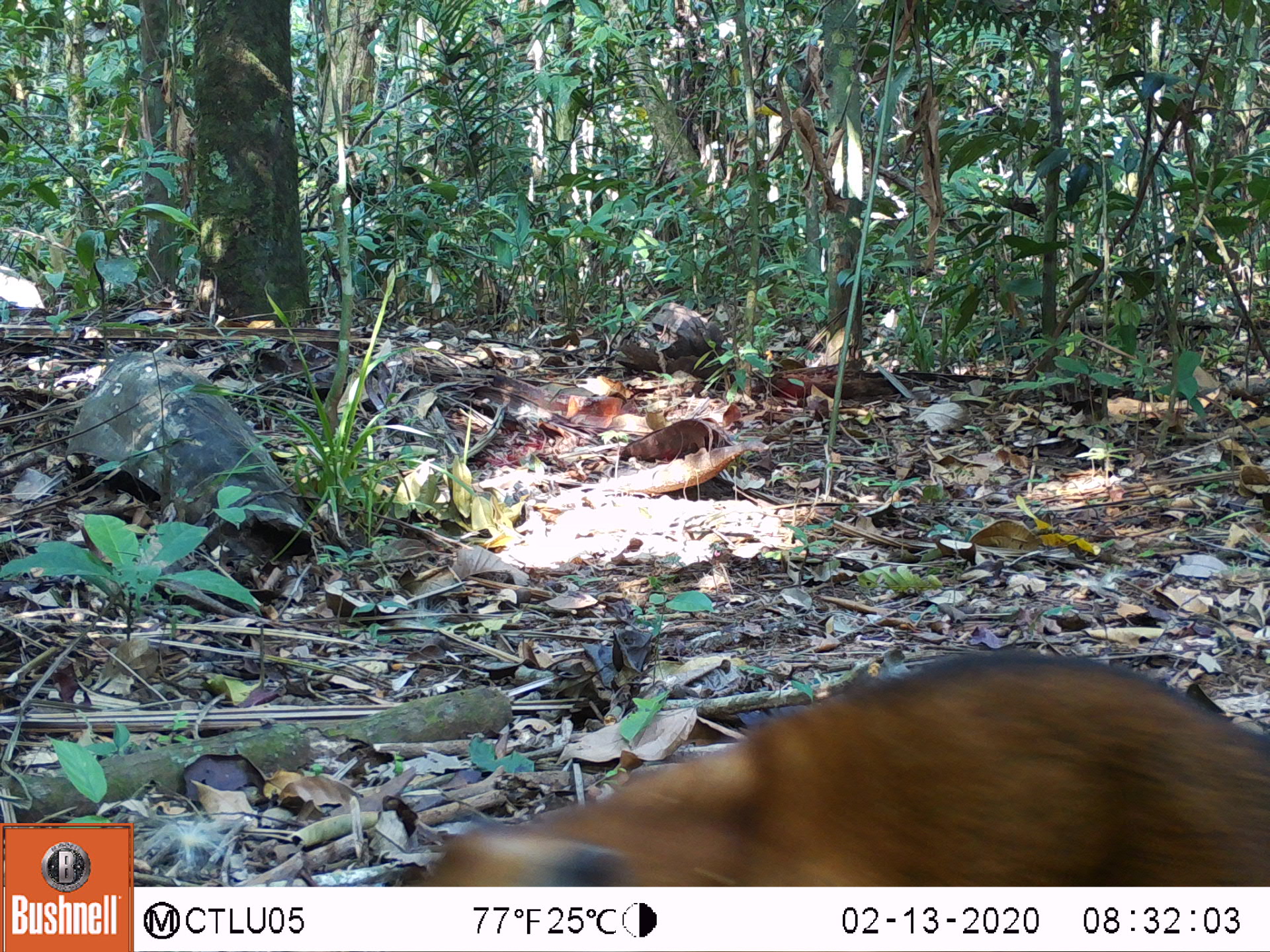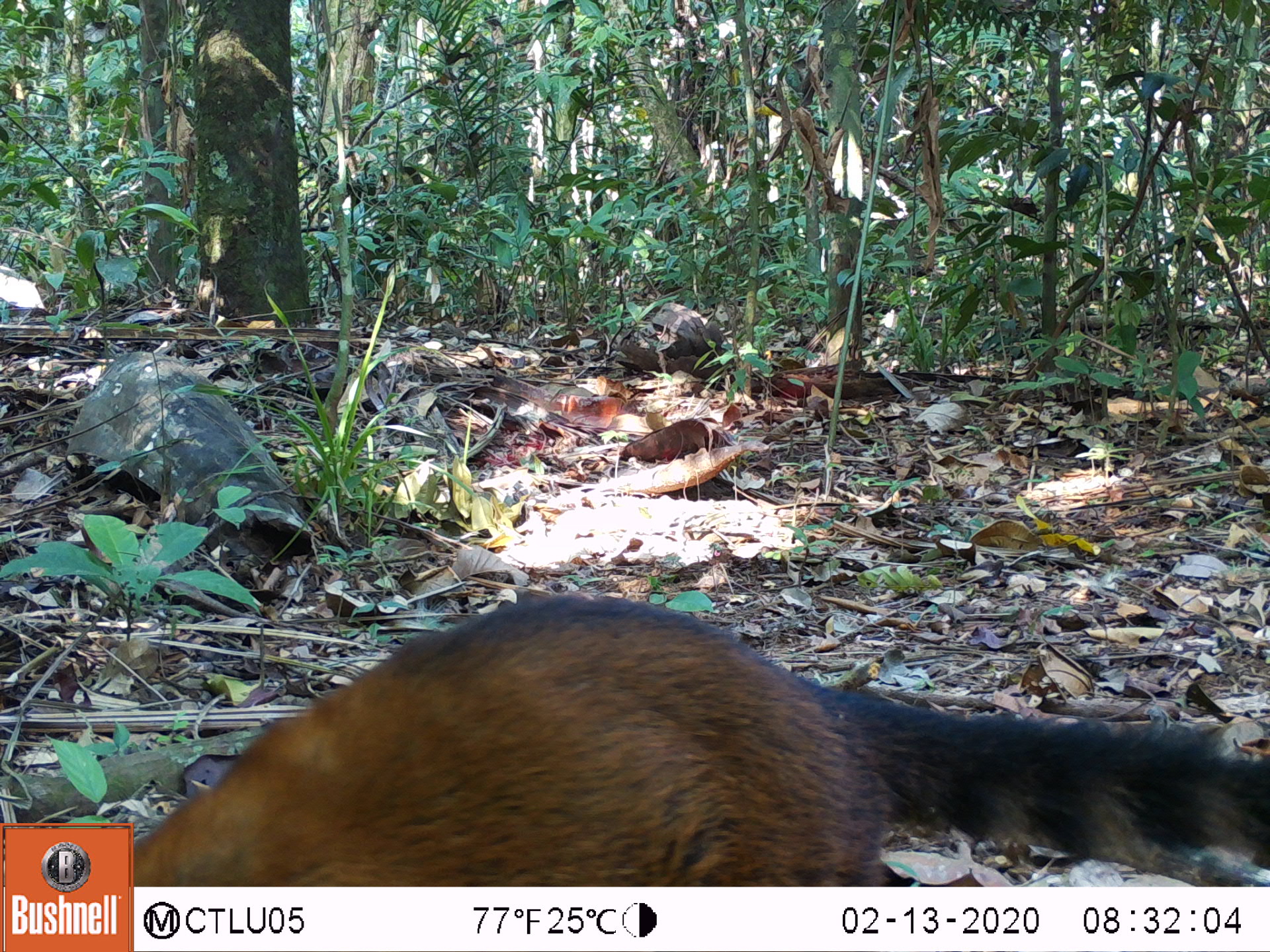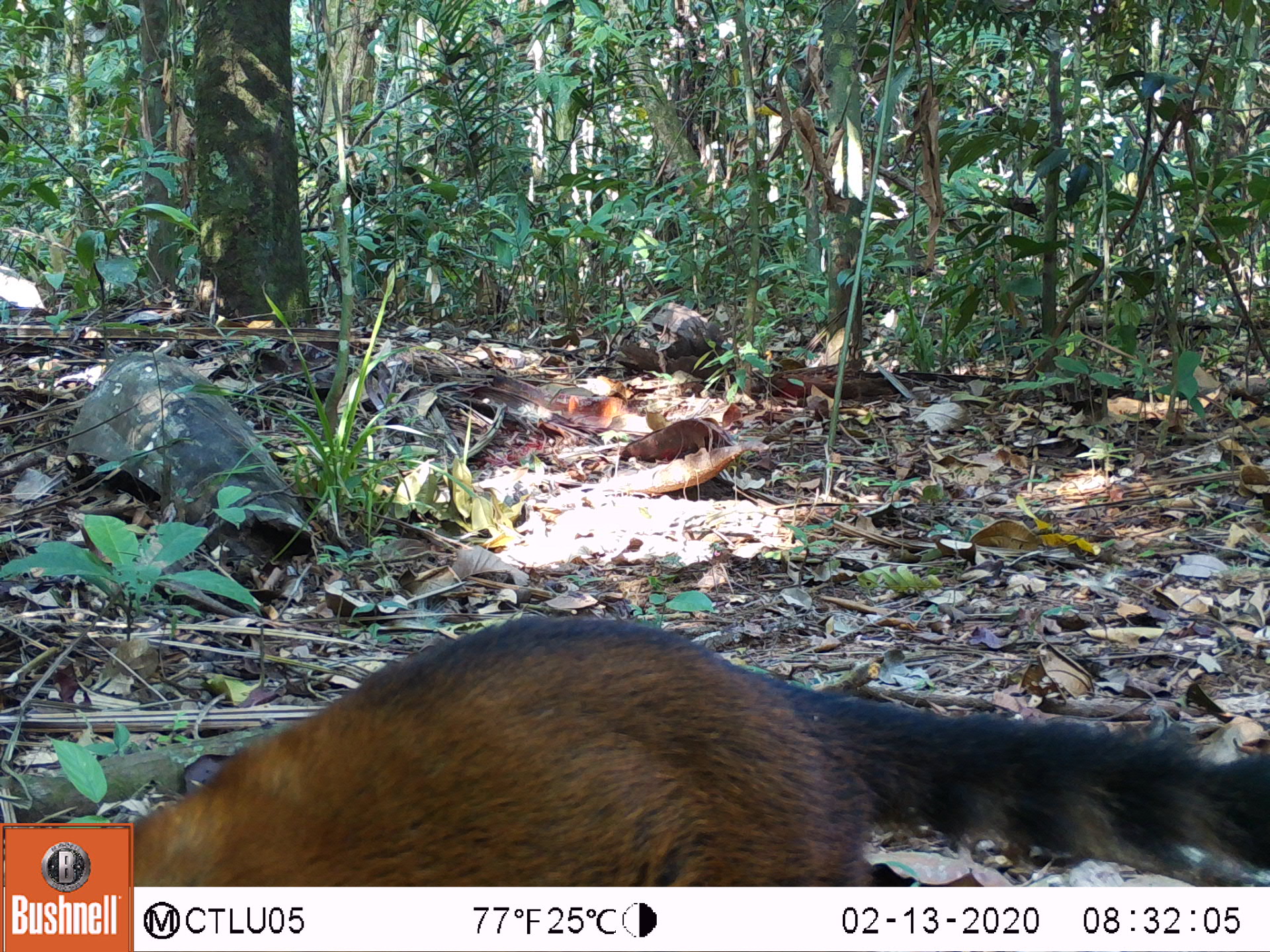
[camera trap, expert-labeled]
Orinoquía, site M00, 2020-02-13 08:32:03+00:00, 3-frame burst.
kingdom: Animalia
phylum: Chordata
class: Mammalia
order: Carnivora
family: Procyonidae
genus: Nasua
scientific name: Nasua nasua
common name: south american coati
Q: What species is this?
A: South american coati (Nasua nasua).